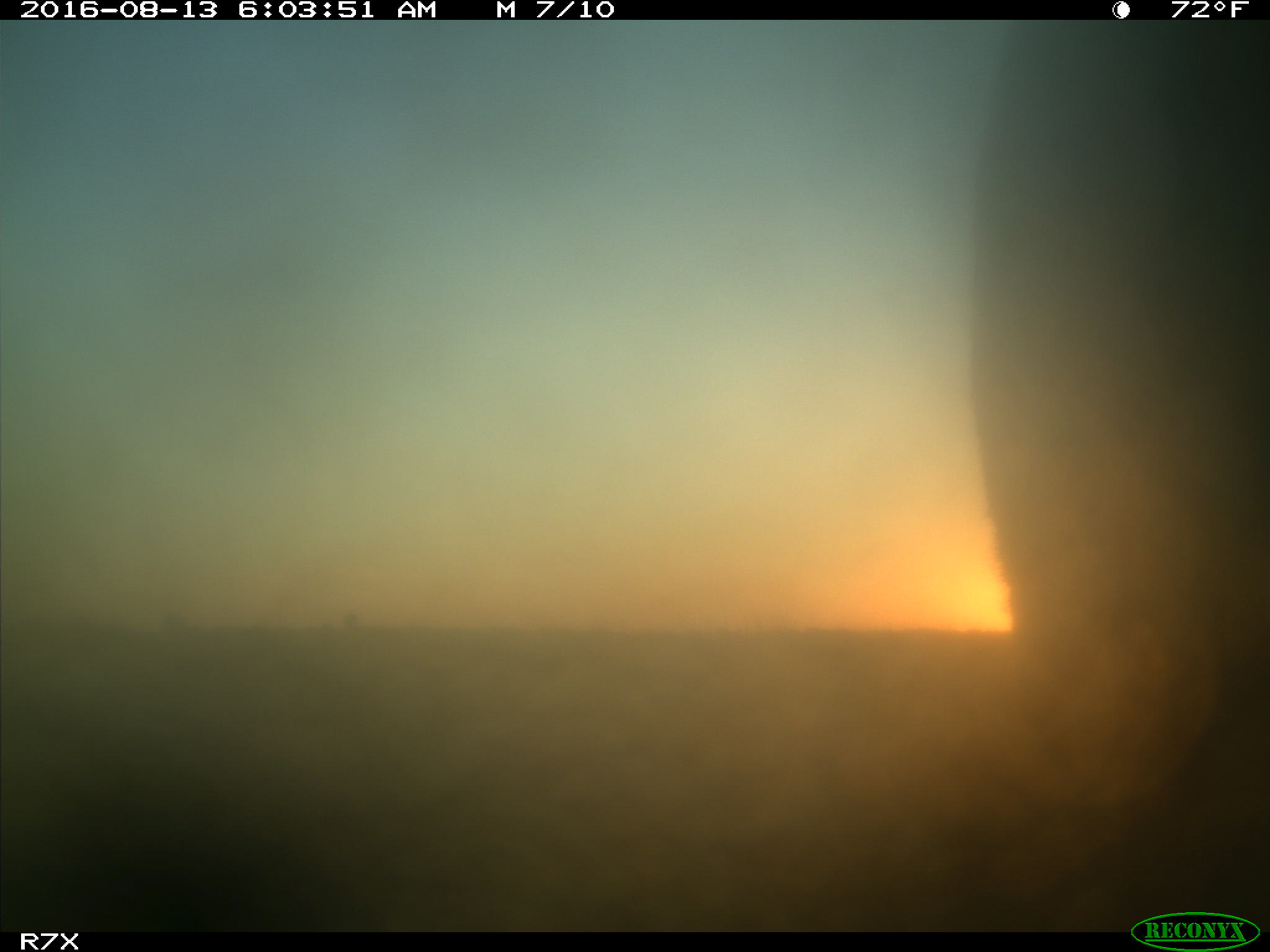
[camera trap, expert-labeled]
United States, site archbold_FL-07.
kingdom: Animalia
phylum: Chordata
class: Mammalia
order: Artiodactyla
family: Bovidae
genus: Bos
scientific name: Bos taurus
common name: domestic cow